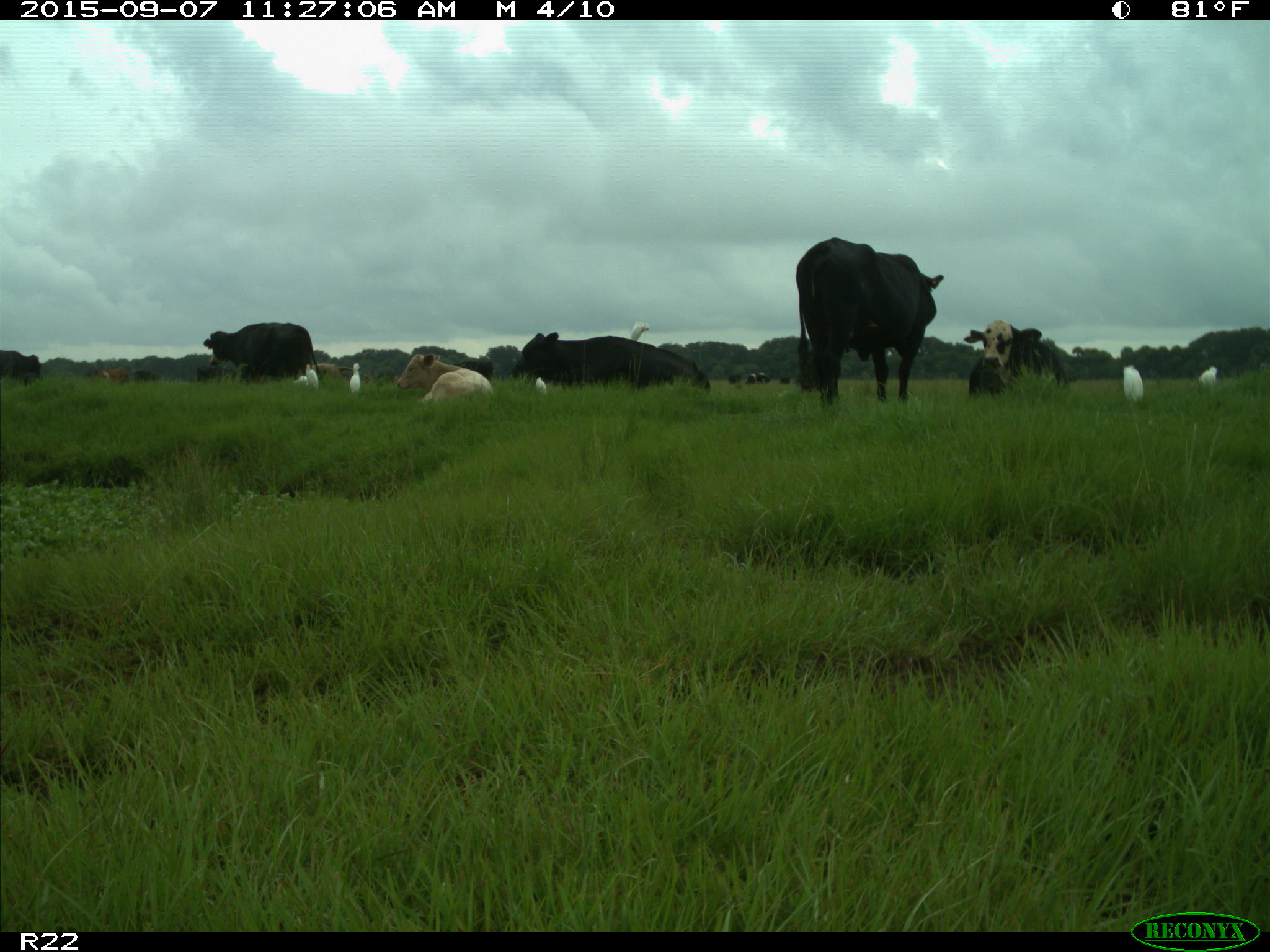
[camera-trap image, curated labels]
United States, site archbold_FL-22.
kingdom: Animalia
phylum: Chordata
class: Mammalia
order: Artiodactyla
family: Bovidae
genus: Bos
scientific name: Bos taurus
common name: domestic cow